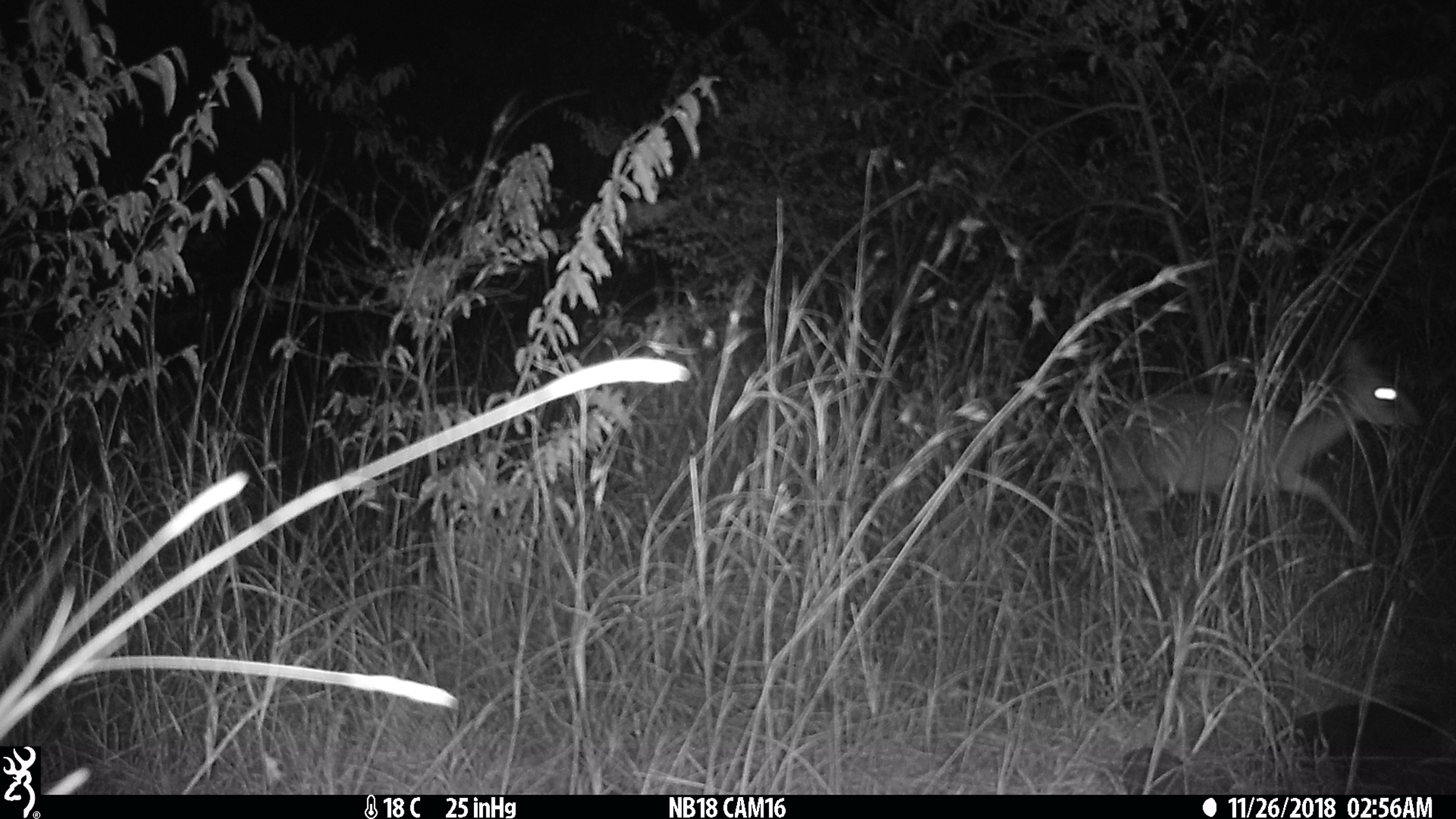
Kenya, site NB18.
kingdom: Animalia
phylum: Chordata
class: Mammalia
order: Artiodactyla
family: Bovidae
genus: Madoqua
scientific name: Madoqua kirkii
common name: kirk's dik-dik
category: dikdik